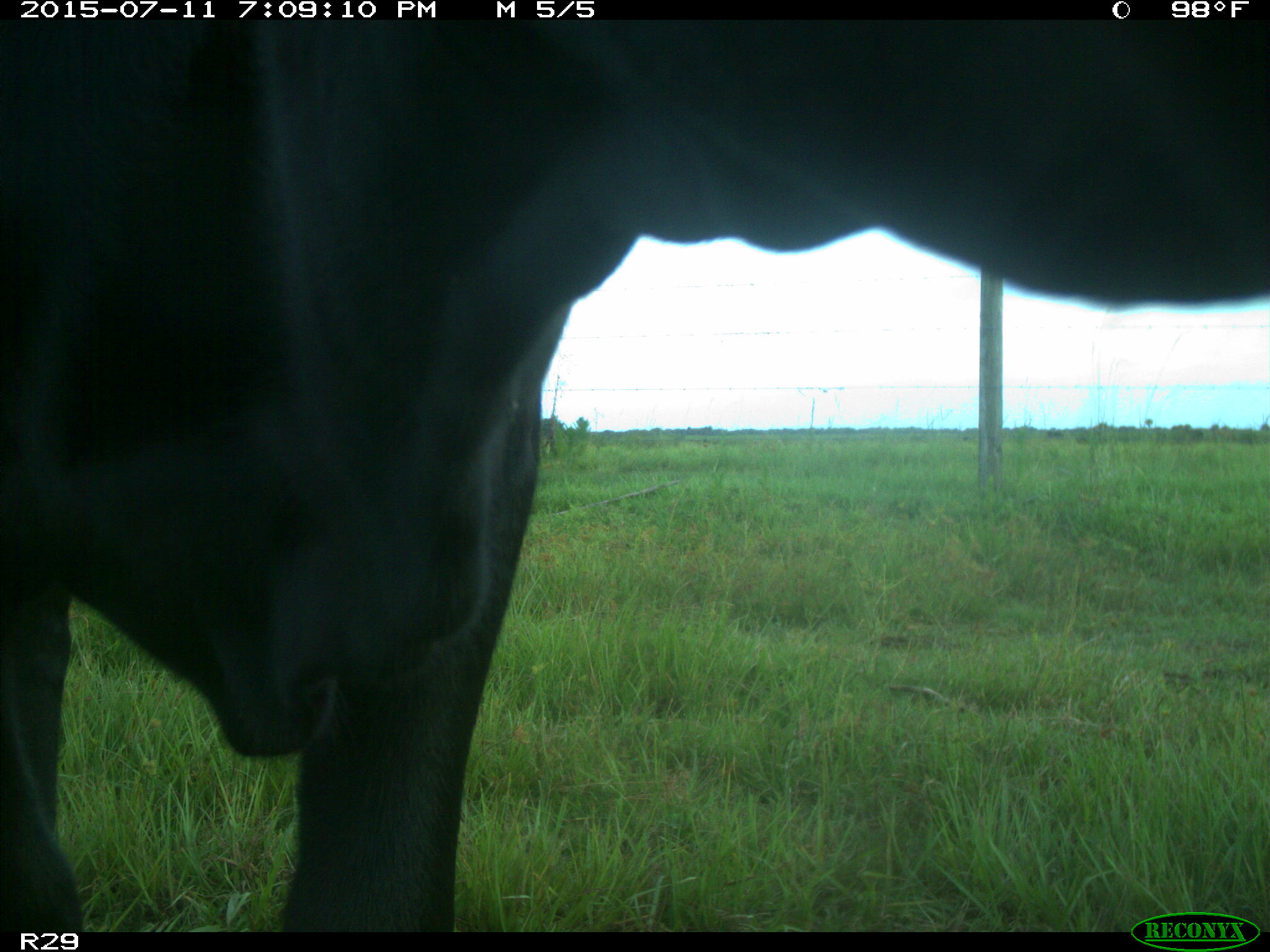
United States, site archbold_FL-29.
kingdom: Animalia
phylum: Chordata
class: Mammalia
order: Artiodactyla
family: Bovidae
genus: Bos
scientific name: Bos taurus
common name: domestic cow